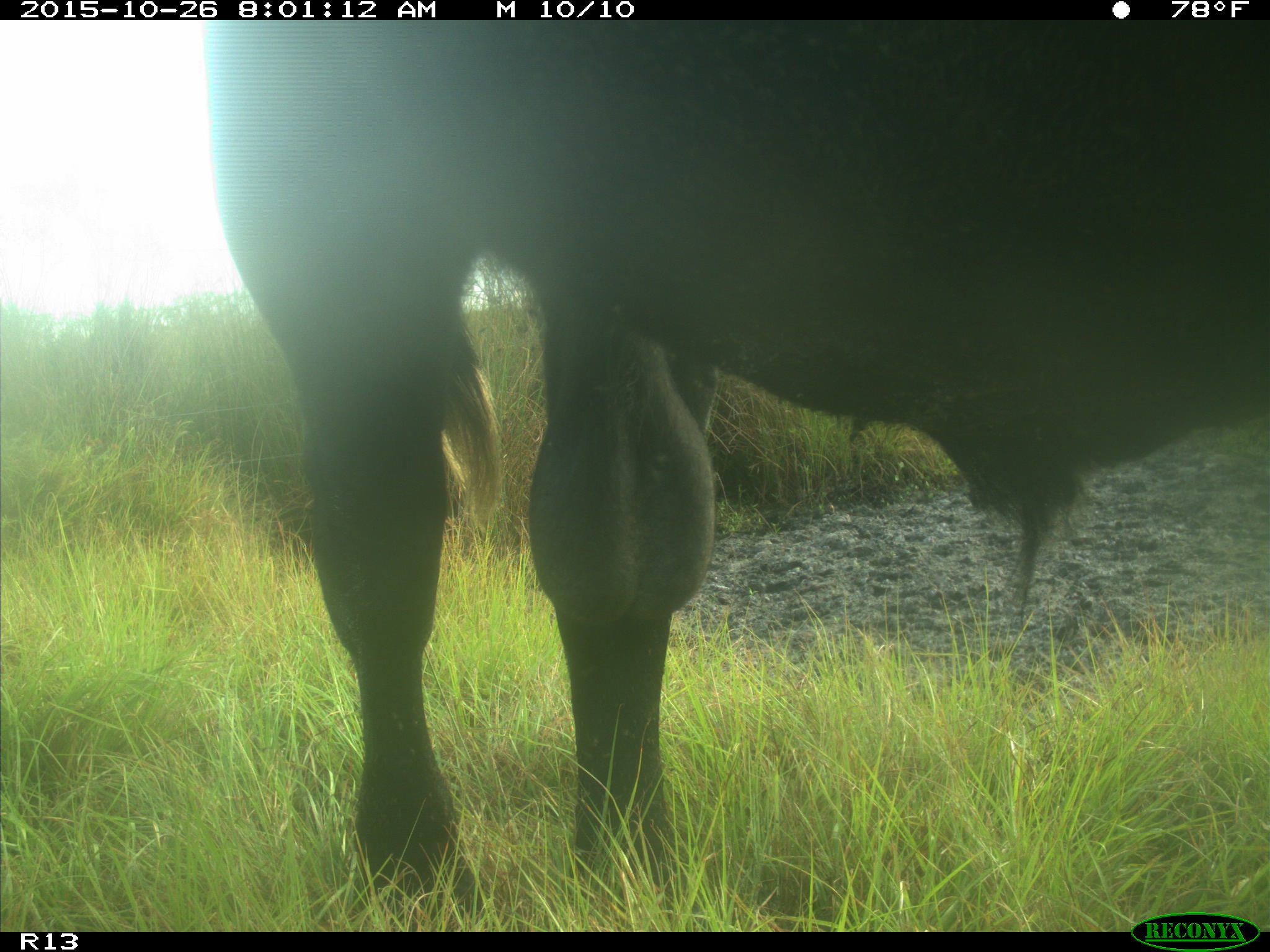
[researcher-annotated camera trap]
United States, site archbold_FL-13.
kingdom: Animalia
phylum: Chordata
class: Mammalia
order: Artiodactyla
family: Bovidae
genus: Bos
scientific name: Bos taurus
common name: domestic cow